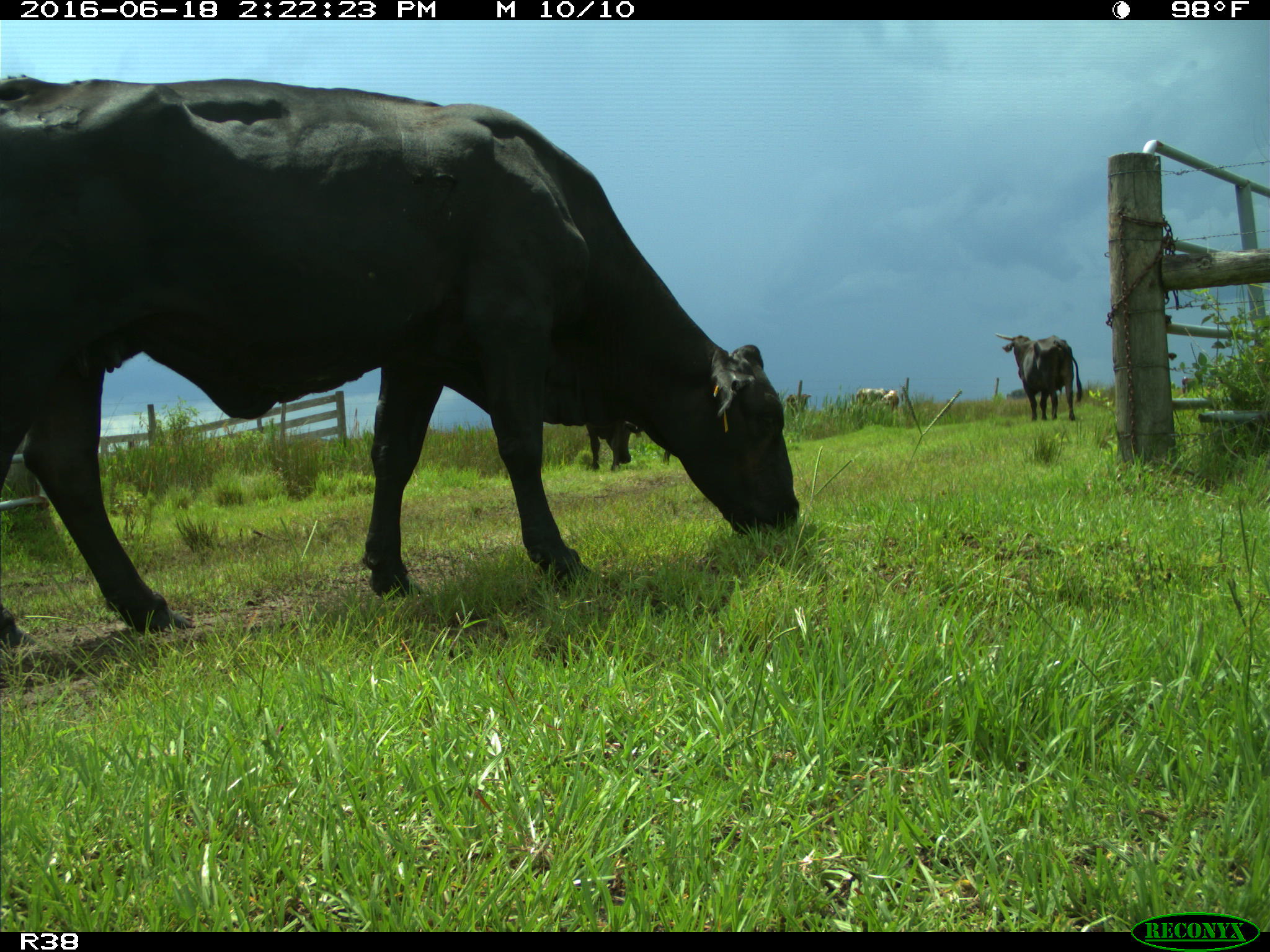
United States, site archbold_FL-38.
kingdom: Animalia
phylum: Chordata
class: Mammalia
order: Artiodactyla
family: Bovidae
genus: Bos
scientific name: Bos taurus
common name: domestic cow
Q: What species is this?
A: Bos taurus (domestic cow).